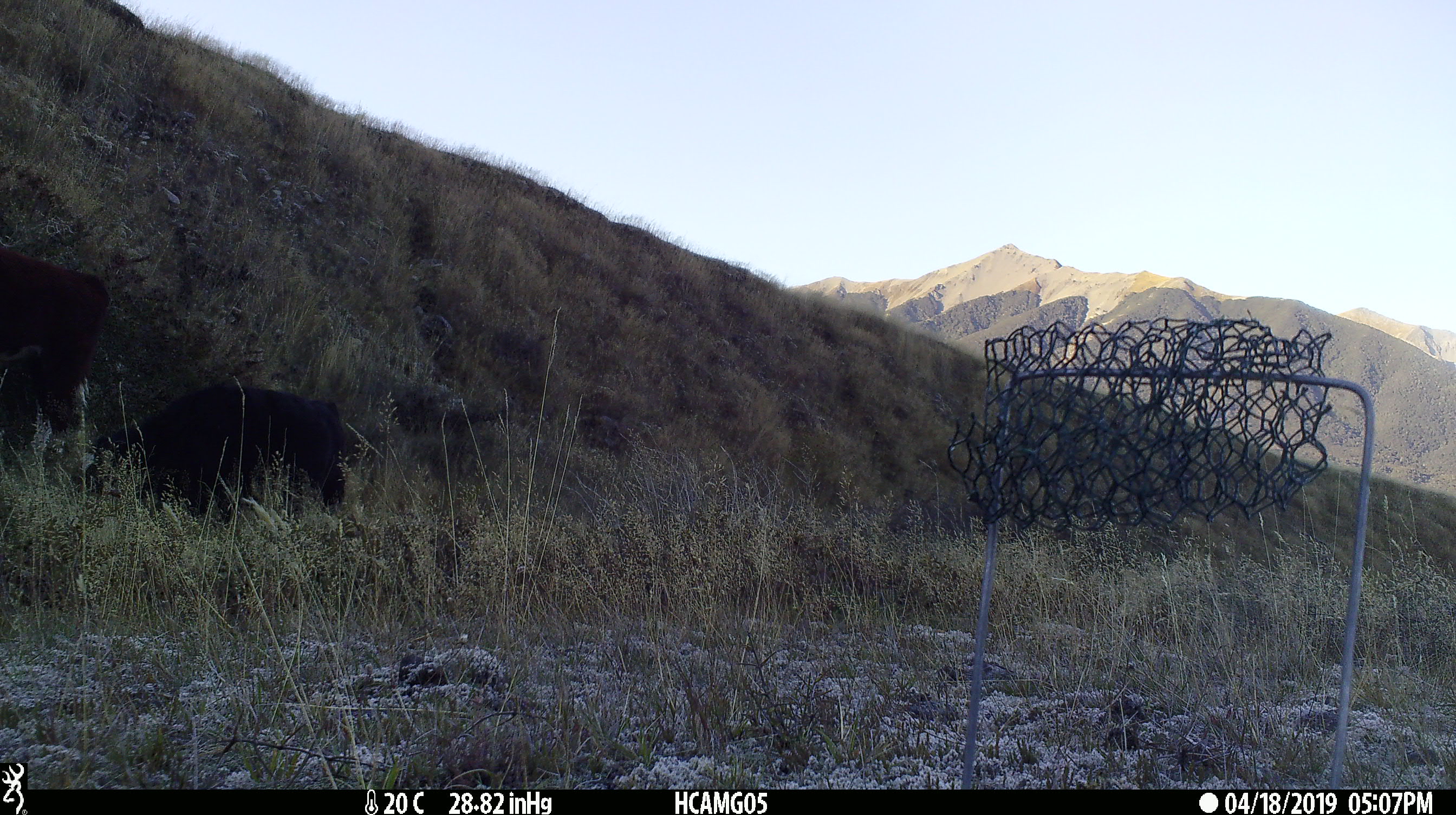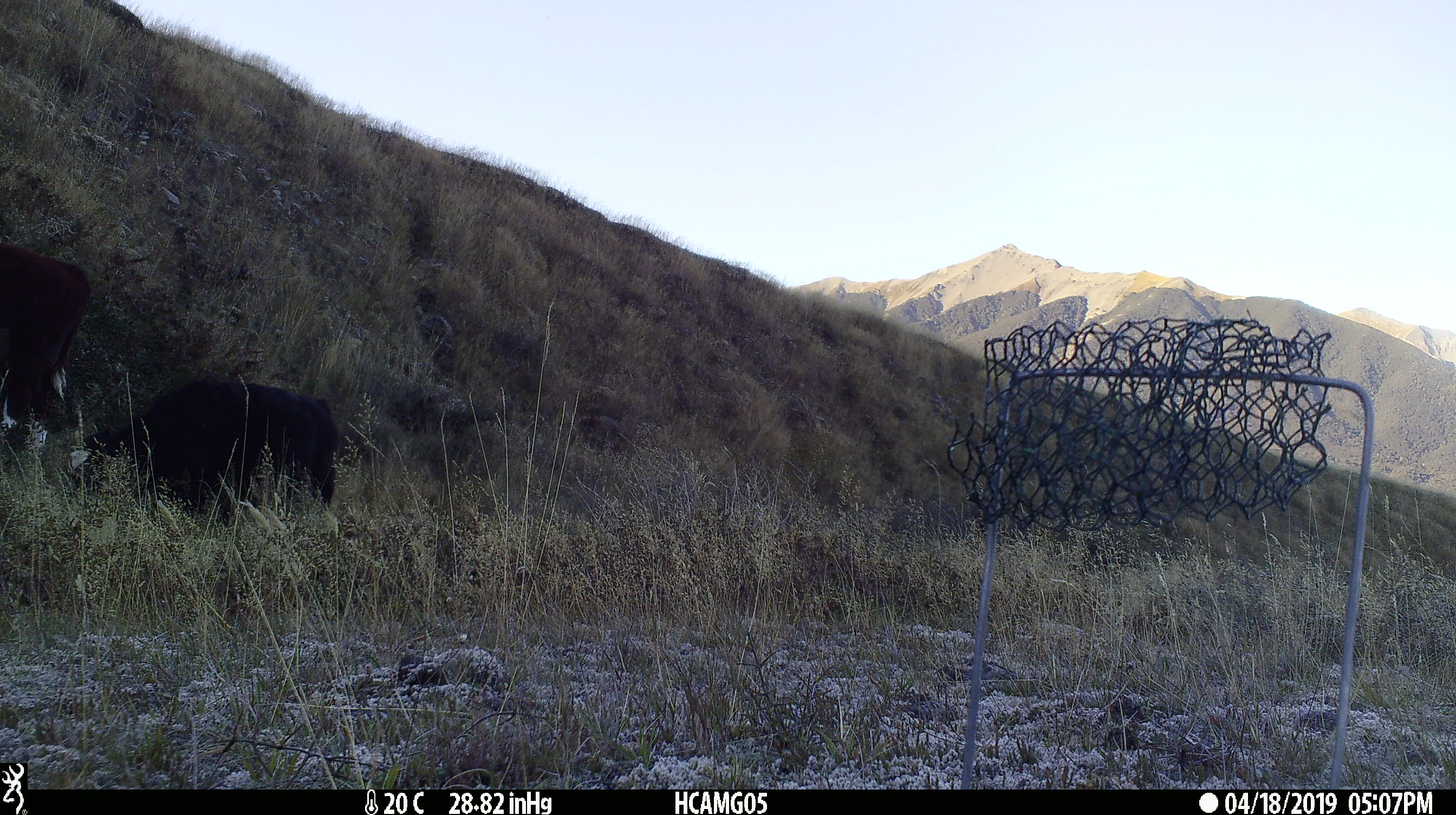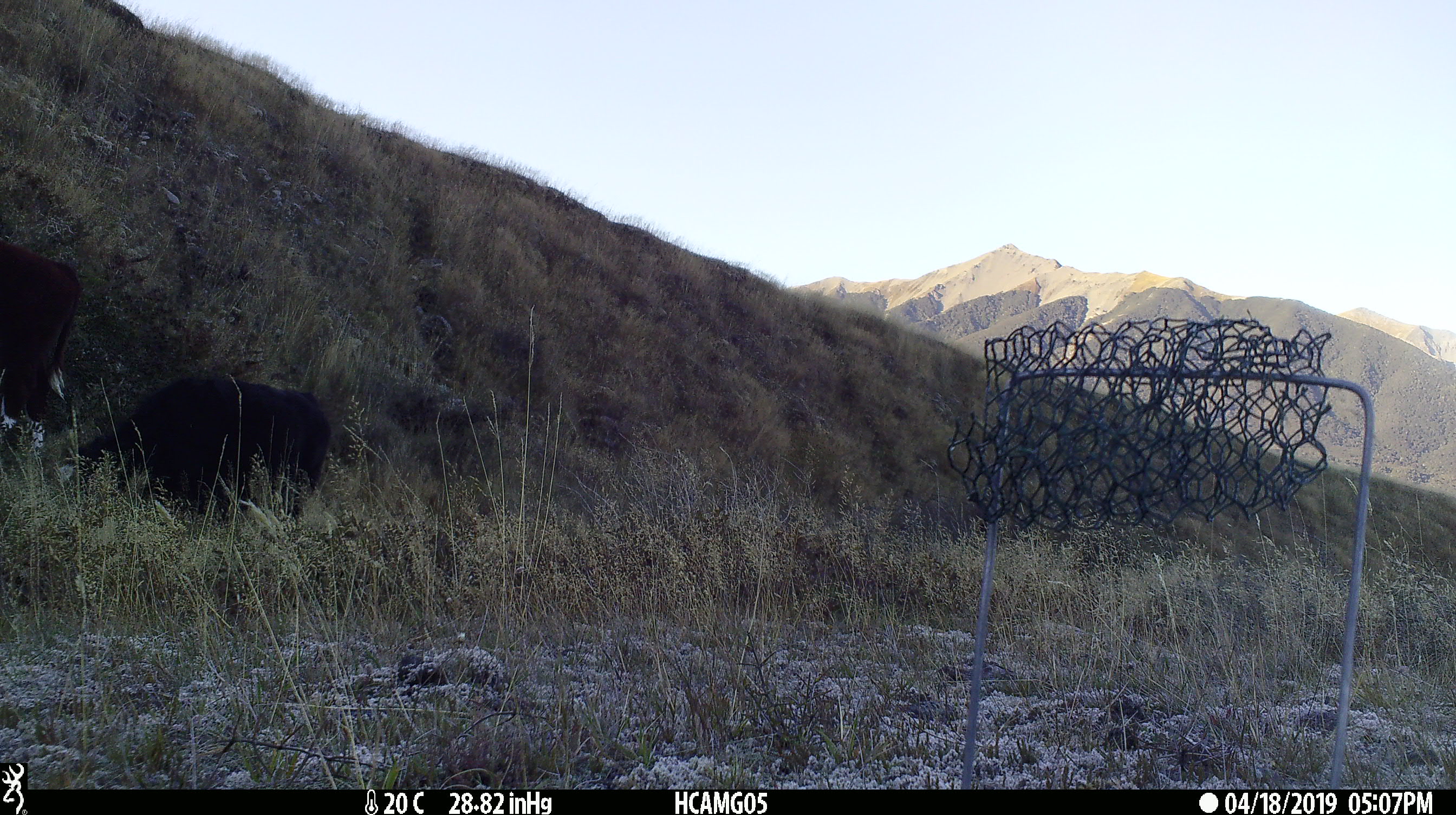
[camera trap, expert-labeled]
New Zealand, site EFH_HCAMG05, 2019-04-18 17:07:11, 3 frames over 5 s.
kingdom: Animalia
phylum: Chordata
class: Mammalia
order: Artiodactyla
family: Bovidae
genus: Bos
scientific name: Bos taurus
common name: domestic cow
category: cow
Cow (domestic cow) (Bos taurus).